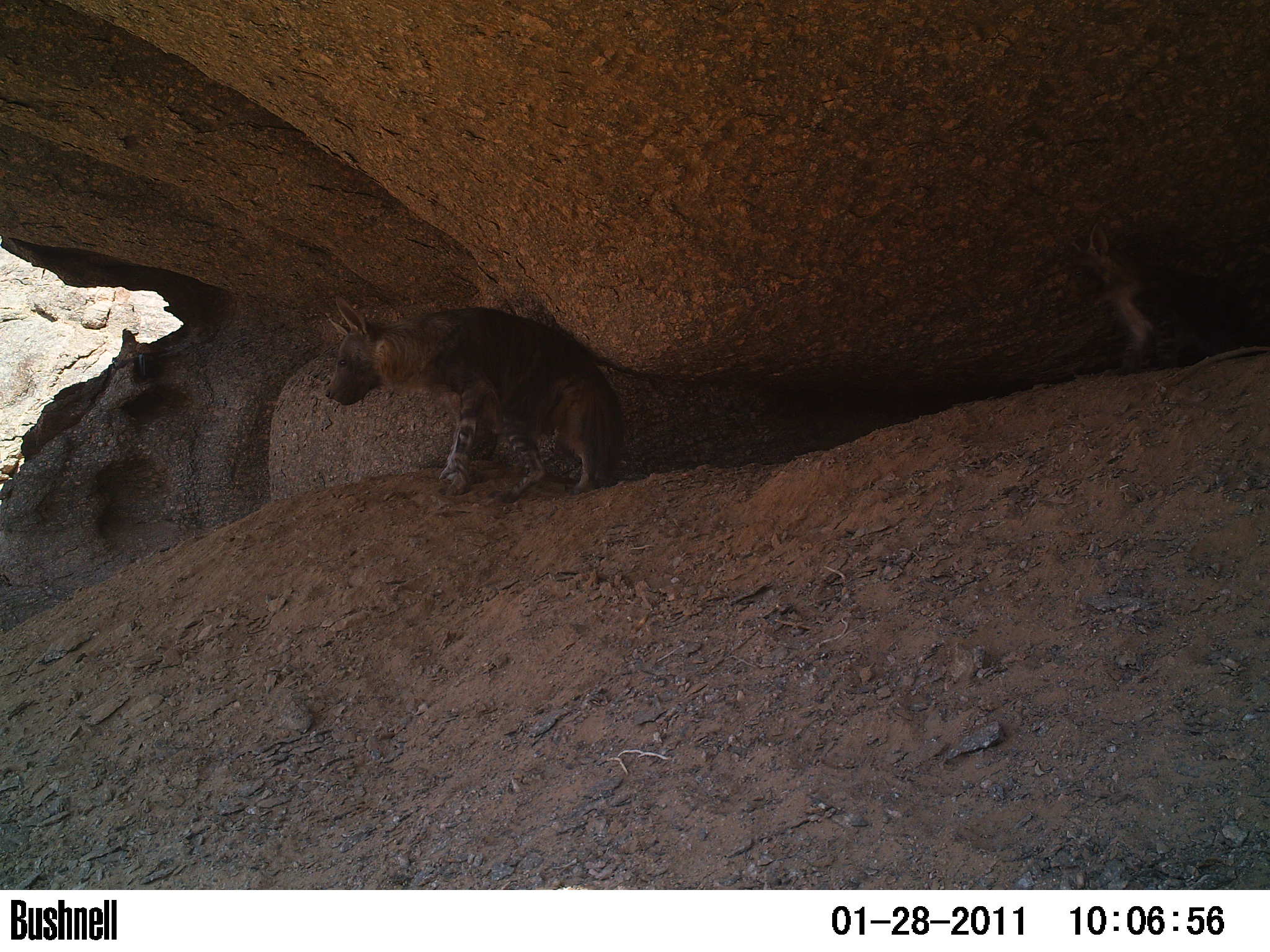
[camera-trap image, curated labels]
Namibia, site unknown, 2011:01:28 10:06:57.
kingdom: Animalia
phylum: Chordata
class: Mammalia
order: Carnivora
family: Hyaenidae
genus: Parahyaena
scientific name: Parahyaena brunnea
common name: brown hyena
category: hyaena brunnea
Hyaena brunnea (brown hyena) (Parahyaena brunnea).